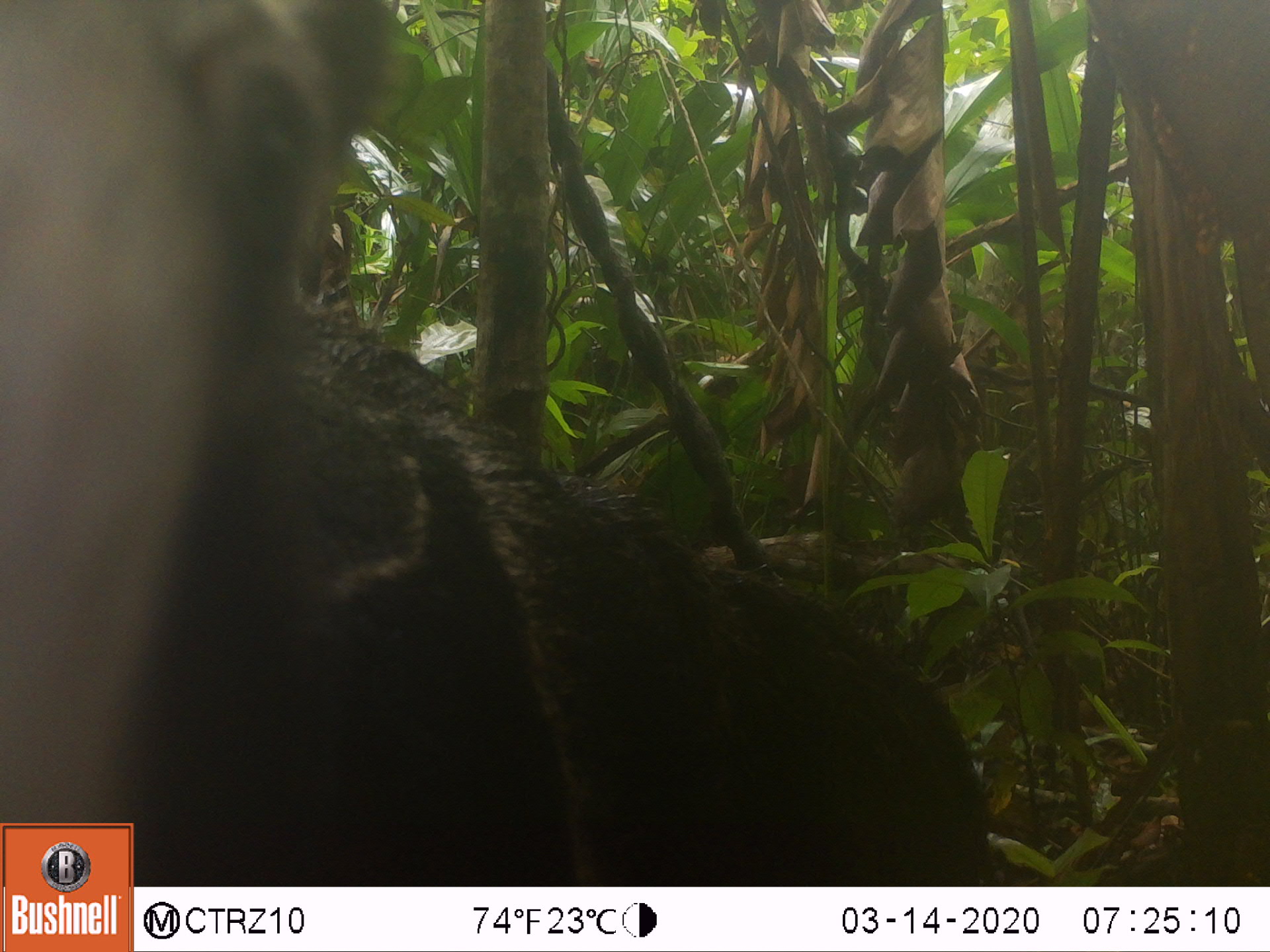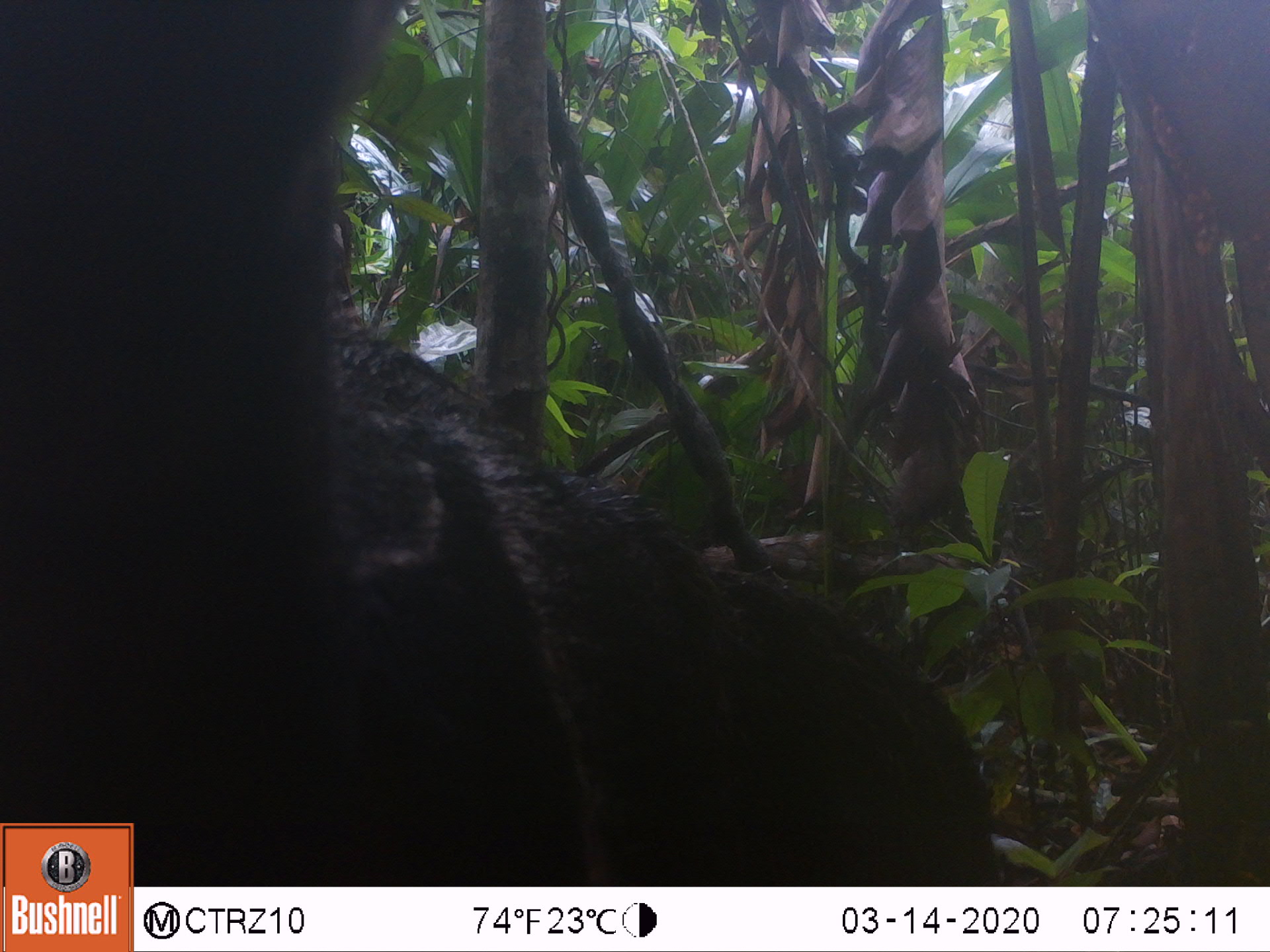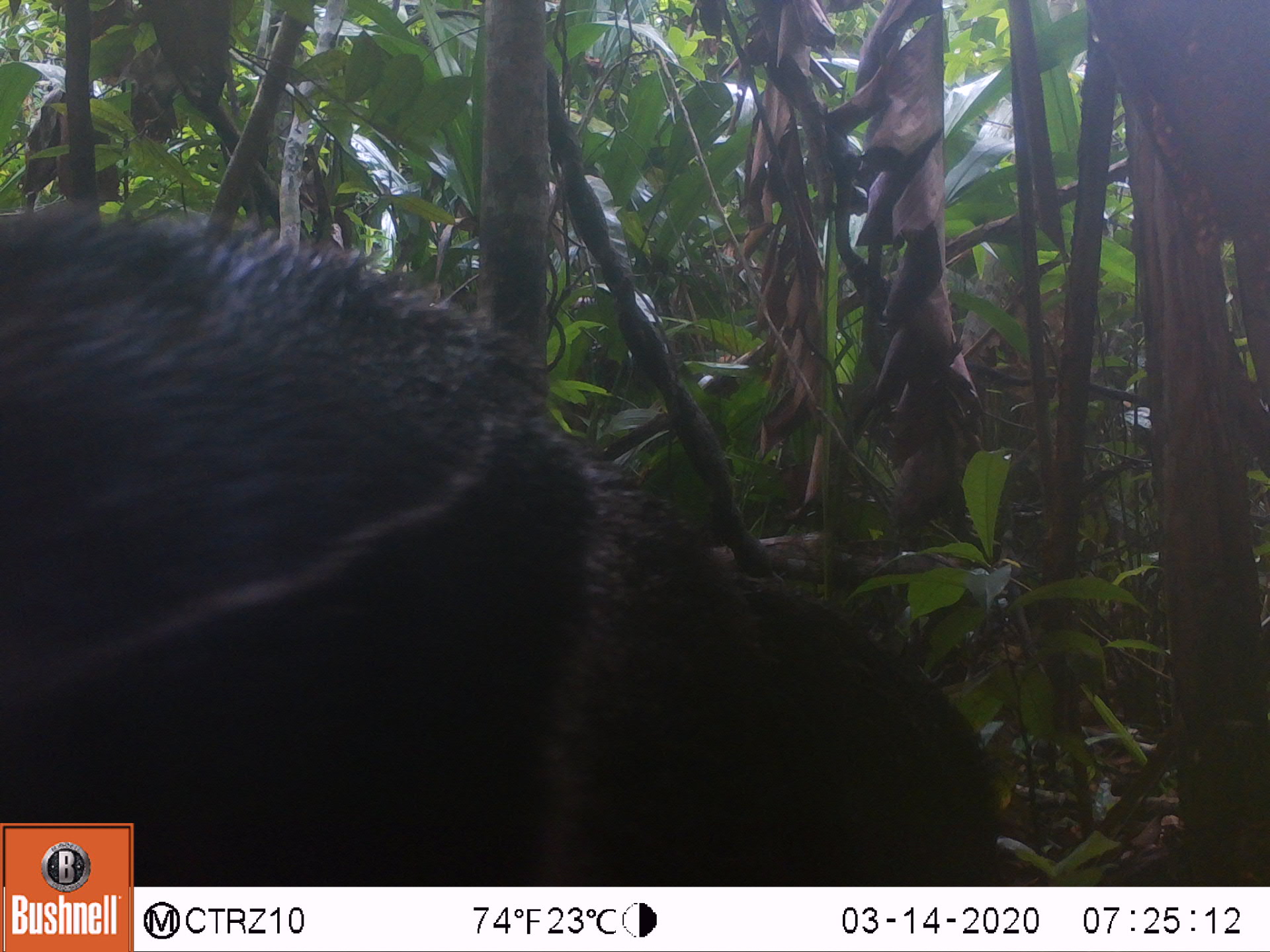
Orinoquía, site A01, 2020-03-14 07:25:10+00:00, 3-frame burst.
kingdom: Animalia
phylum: Chordata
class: Mammalia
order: Pilosa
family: Myrmecophagidae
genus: Myrmecophaga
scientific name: Myrmecophaga tridactyla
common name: giant anteater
Giant anteater (Myrmecophaga tridactyla).